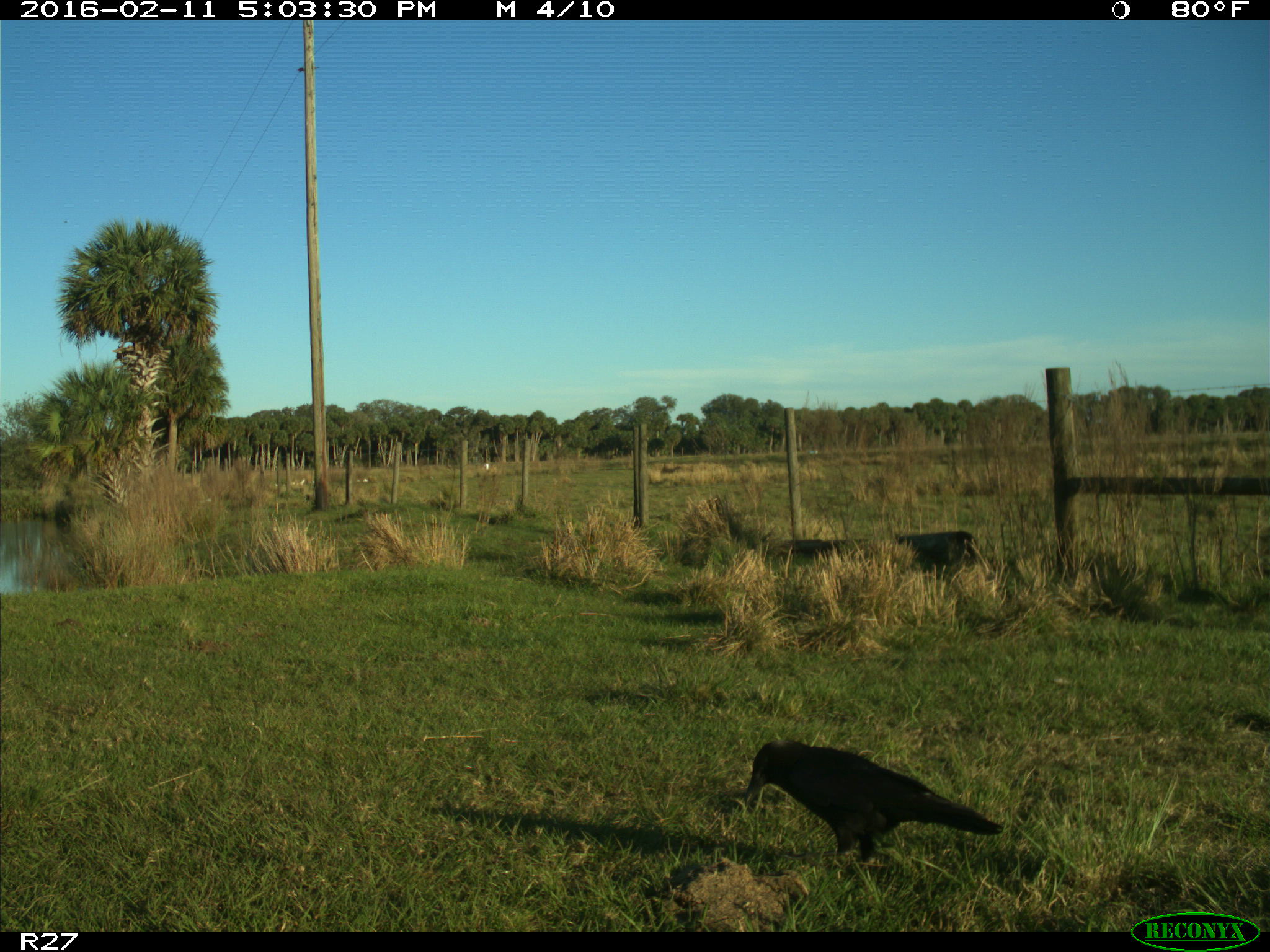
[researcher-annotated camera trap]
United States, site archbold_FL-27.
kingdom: Animalia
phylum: Chordata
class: Aves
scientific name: Aves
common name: birds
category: unidentified bird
Unidentified bird (birds) (Aves).